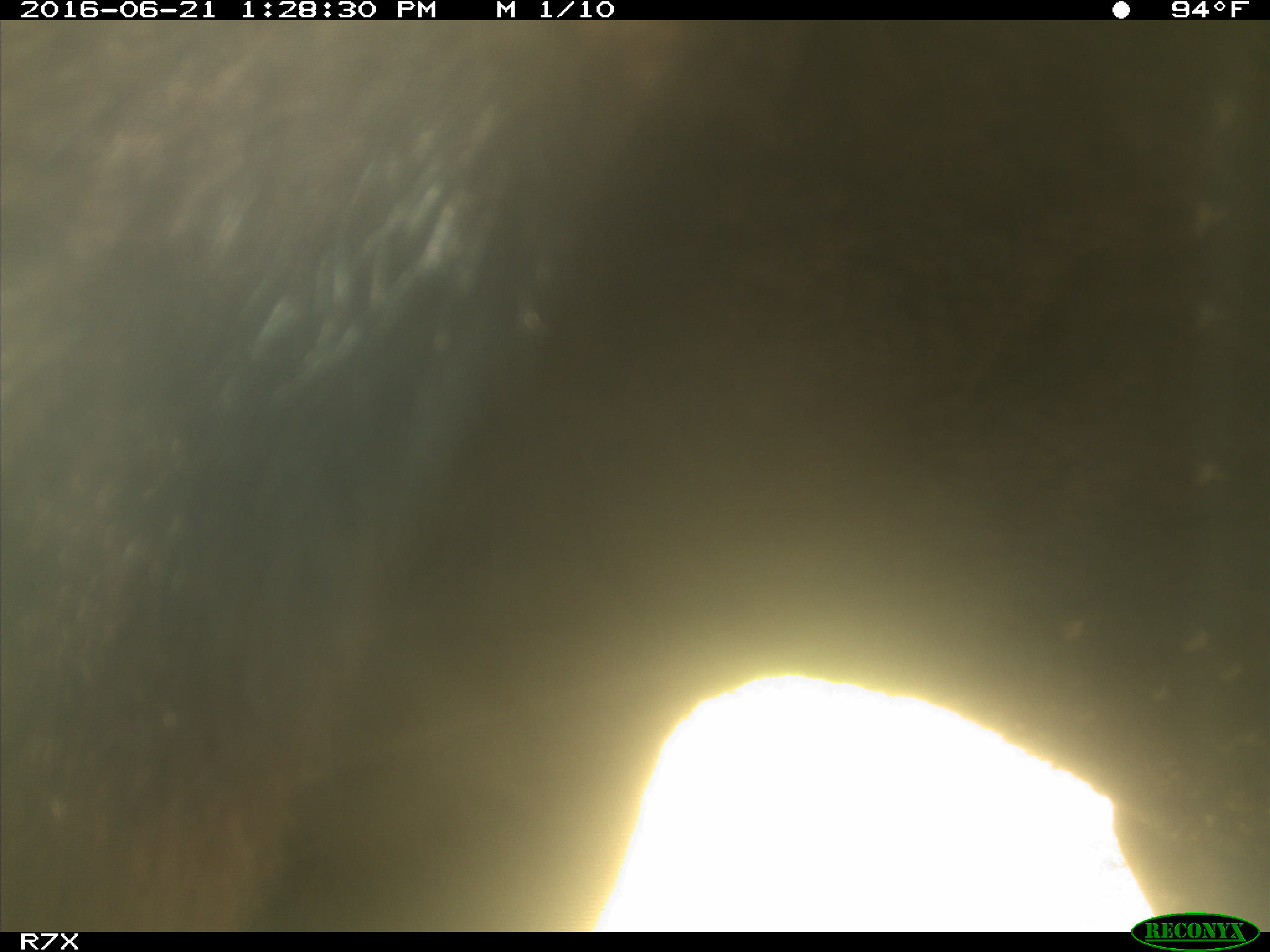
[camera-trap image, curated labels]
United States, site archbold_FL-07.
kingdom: Animalia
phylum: Chordata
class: Mammalia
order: Artiodactyla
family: Bovidae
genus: Bos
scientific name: Bos taurus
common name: domestic cow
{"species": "Bos taurus (domestic cow)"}